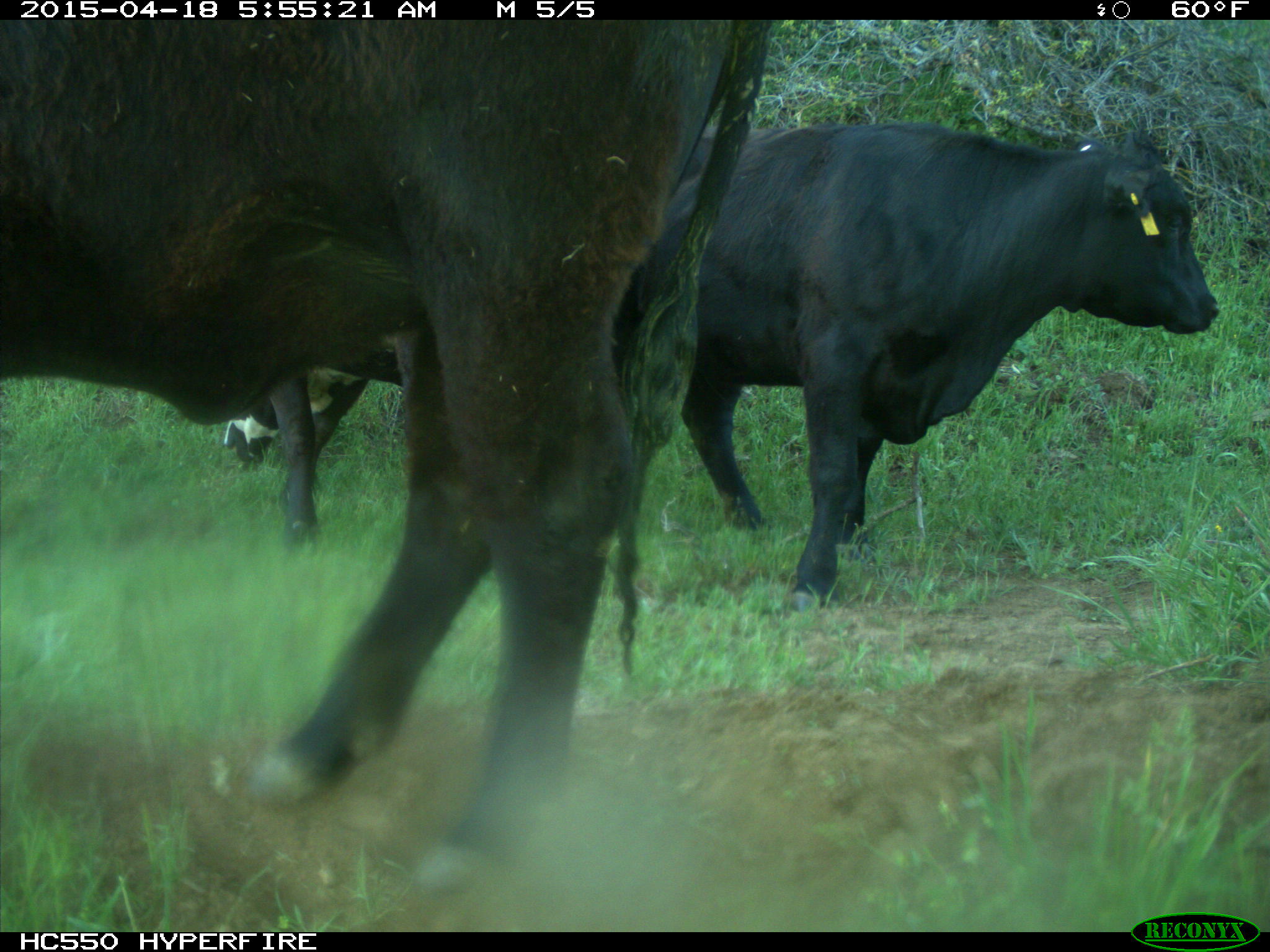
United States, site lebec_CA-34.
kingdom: Animalia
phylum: Chordata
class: Mammalia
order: Artiodactyla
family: Bovidae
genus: Bos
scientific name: Bos taurus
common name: domestic cow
Bos taurus (domestic cow).